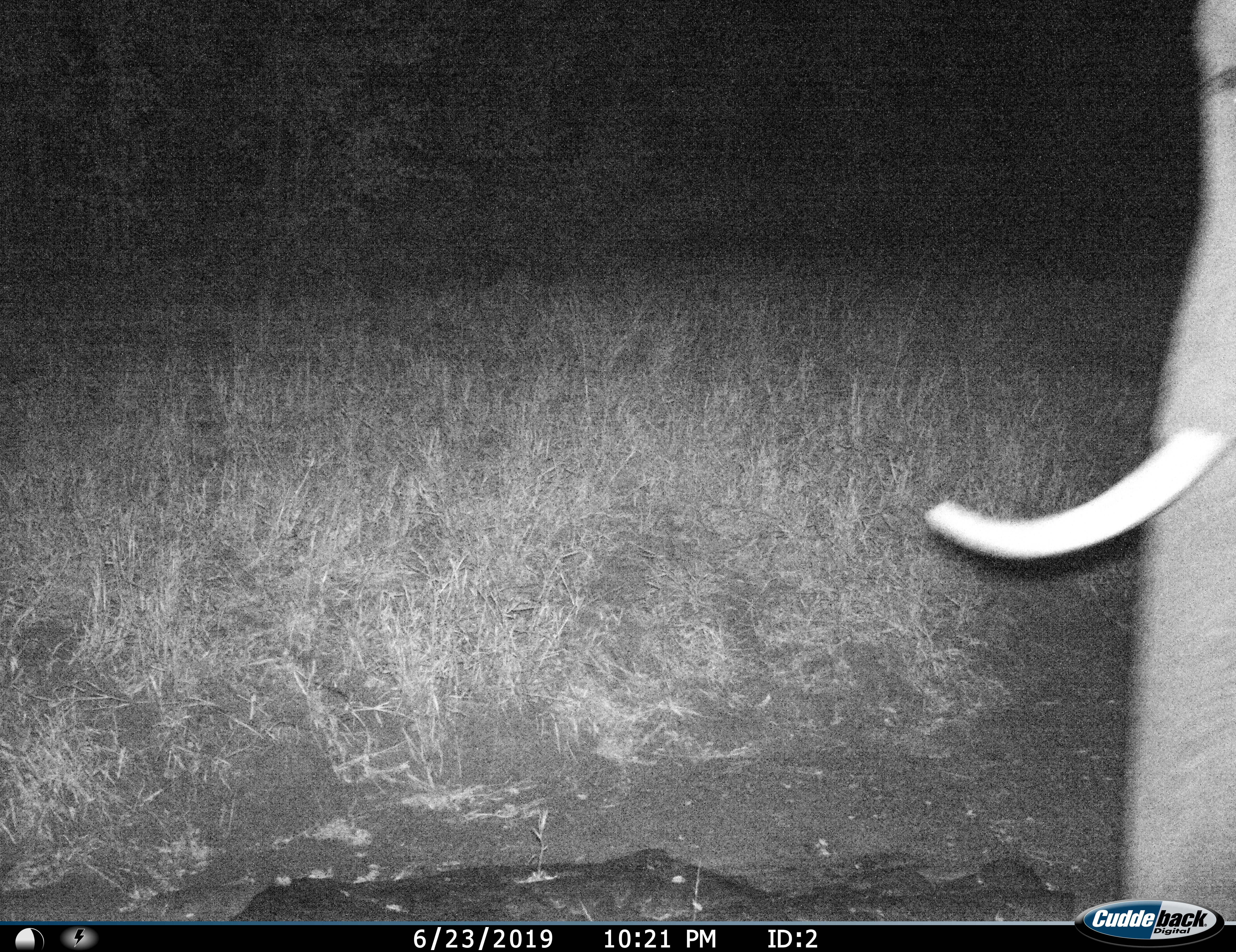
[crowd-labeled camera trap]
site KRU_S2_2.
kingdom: Animalia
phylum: Chordata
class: Mammalia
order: Proboscidea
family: Elephantidae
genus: Loxodonta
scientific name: Loxodonta africana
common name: african bush elephant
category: elephant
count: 1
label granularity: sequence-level